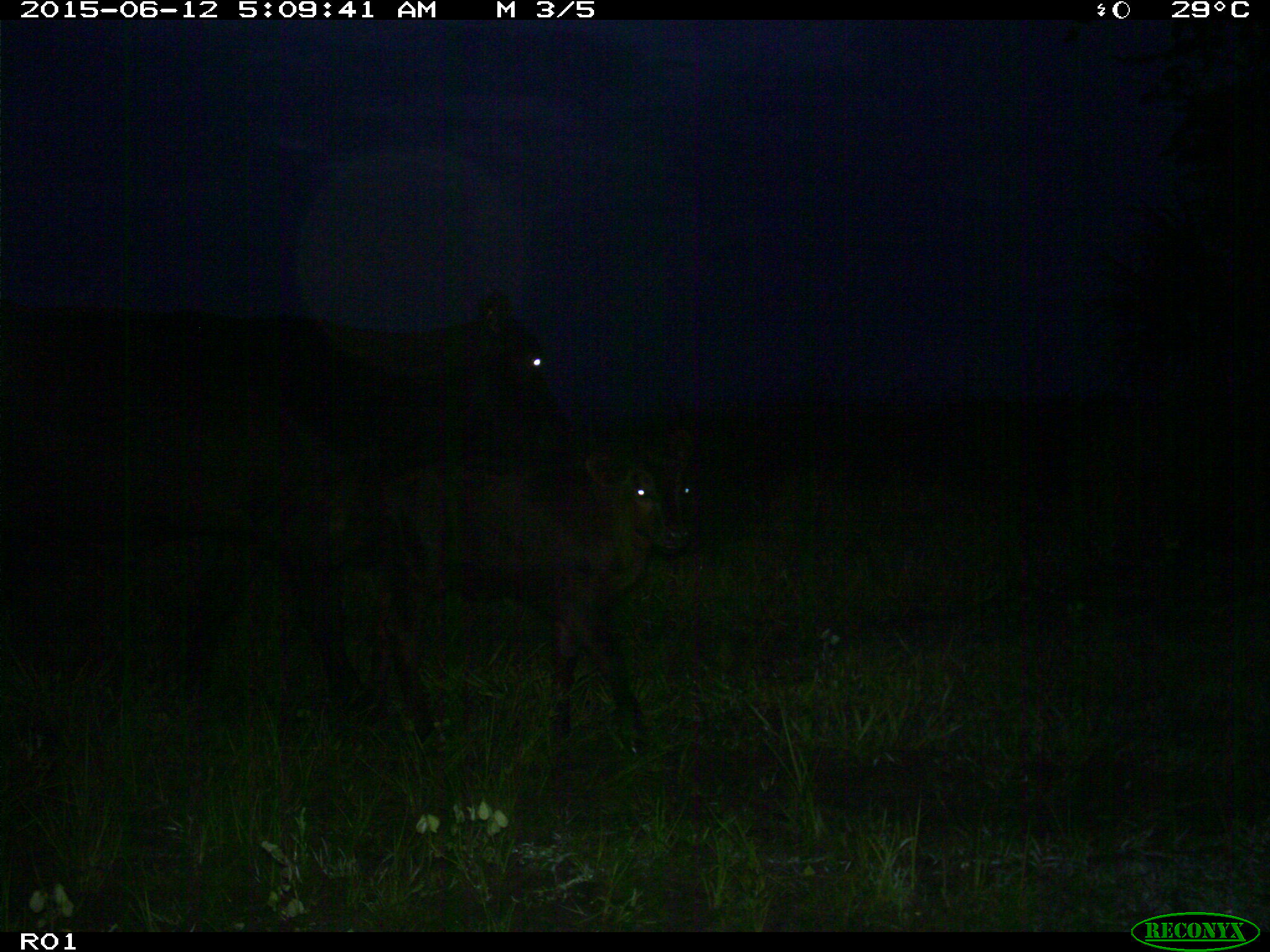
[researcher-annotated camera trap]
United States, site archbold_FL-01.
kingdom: Animalia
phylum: Chordata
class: Mammalia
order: Artiodactyla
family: Bovidae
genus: Bos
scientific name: Bos taurus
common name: domestic cow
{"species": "Bos taurus (domestic cow)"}